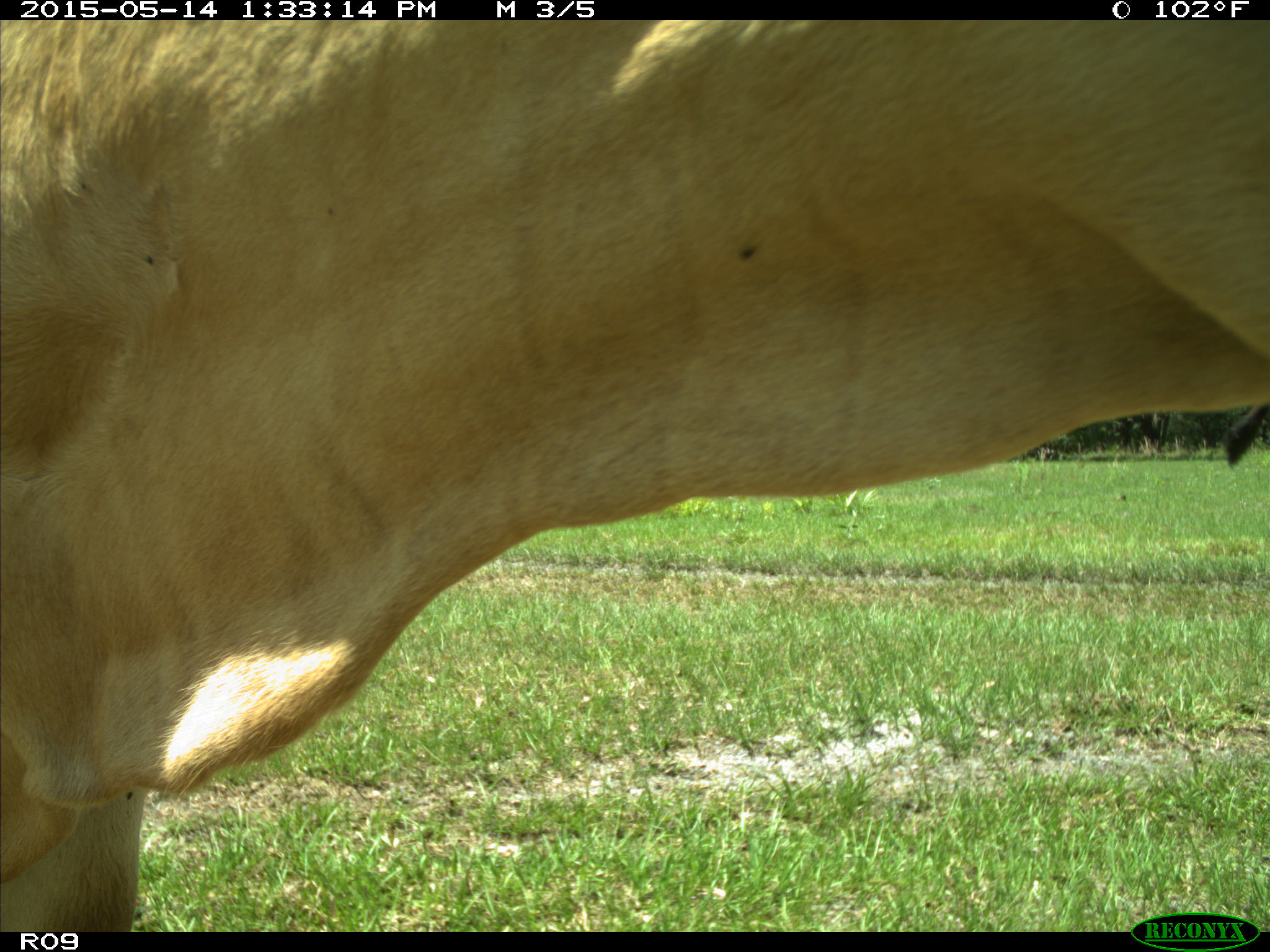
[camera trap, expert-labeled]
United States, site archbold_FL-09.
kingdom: Animalia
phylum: Chordata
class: Mammalia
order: Artiodactyla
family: Bovidae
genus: Bos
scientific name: Bos taurus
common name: domestic cow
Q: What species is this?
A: Bos taurus (domestic cow).